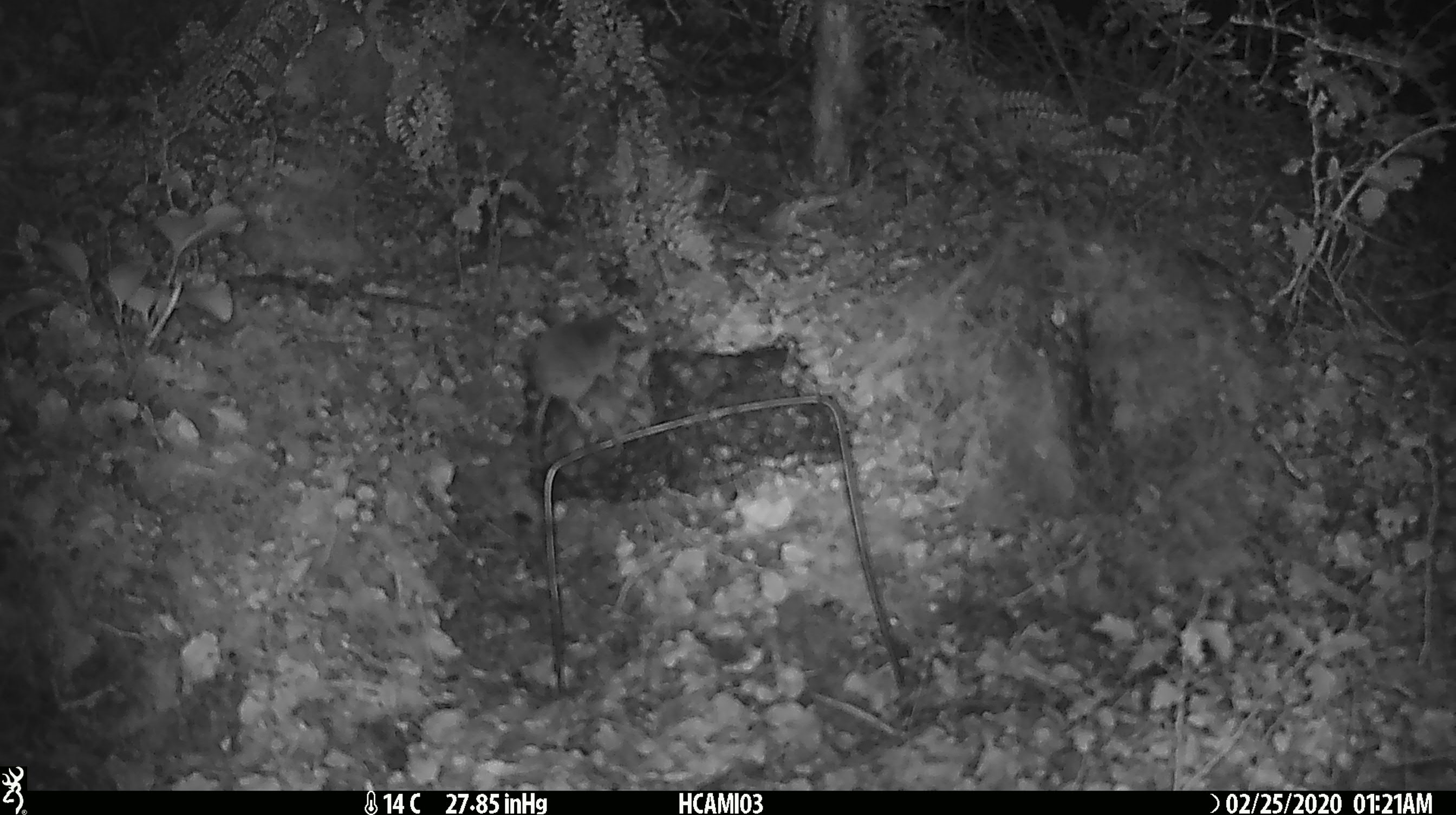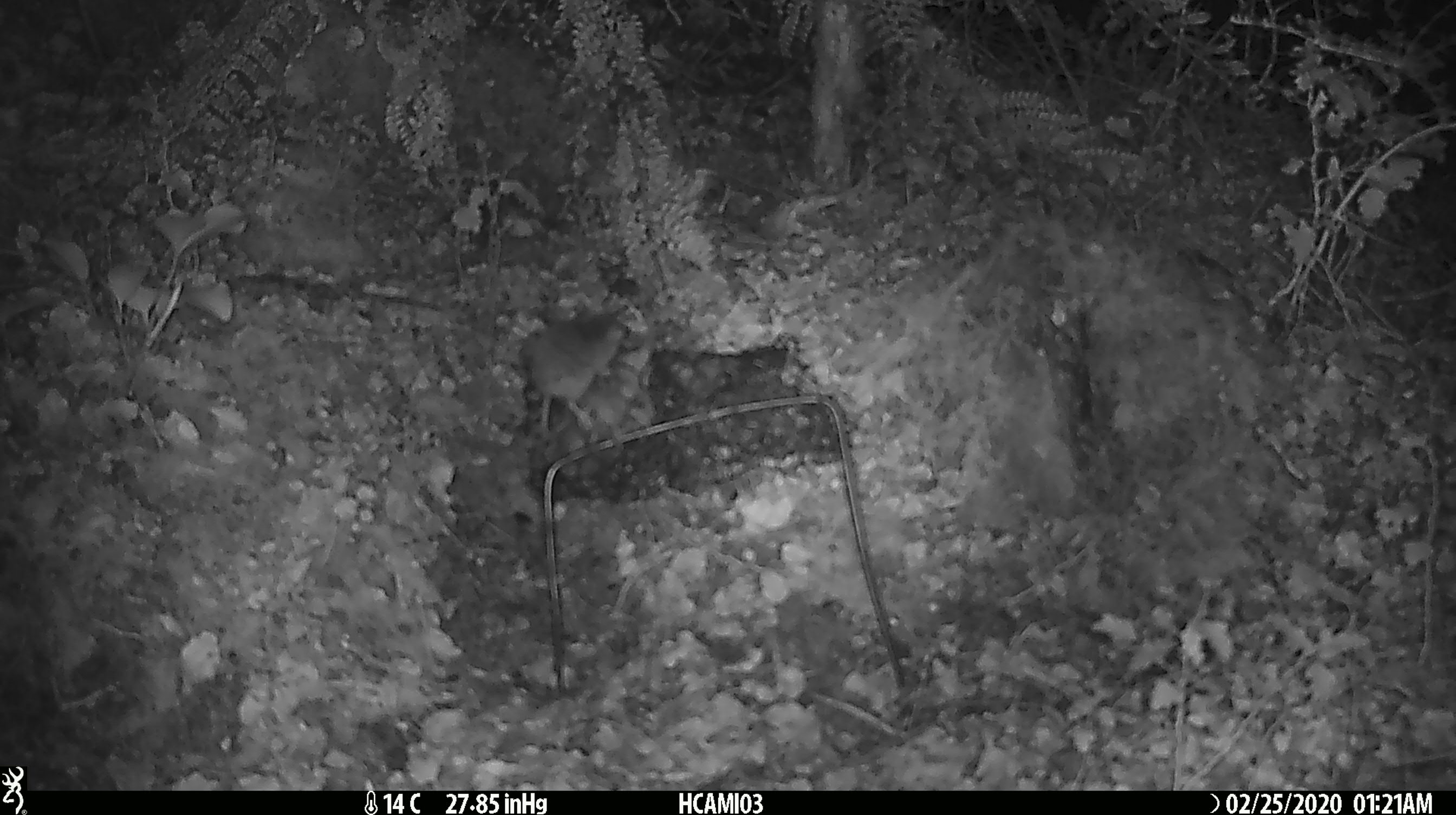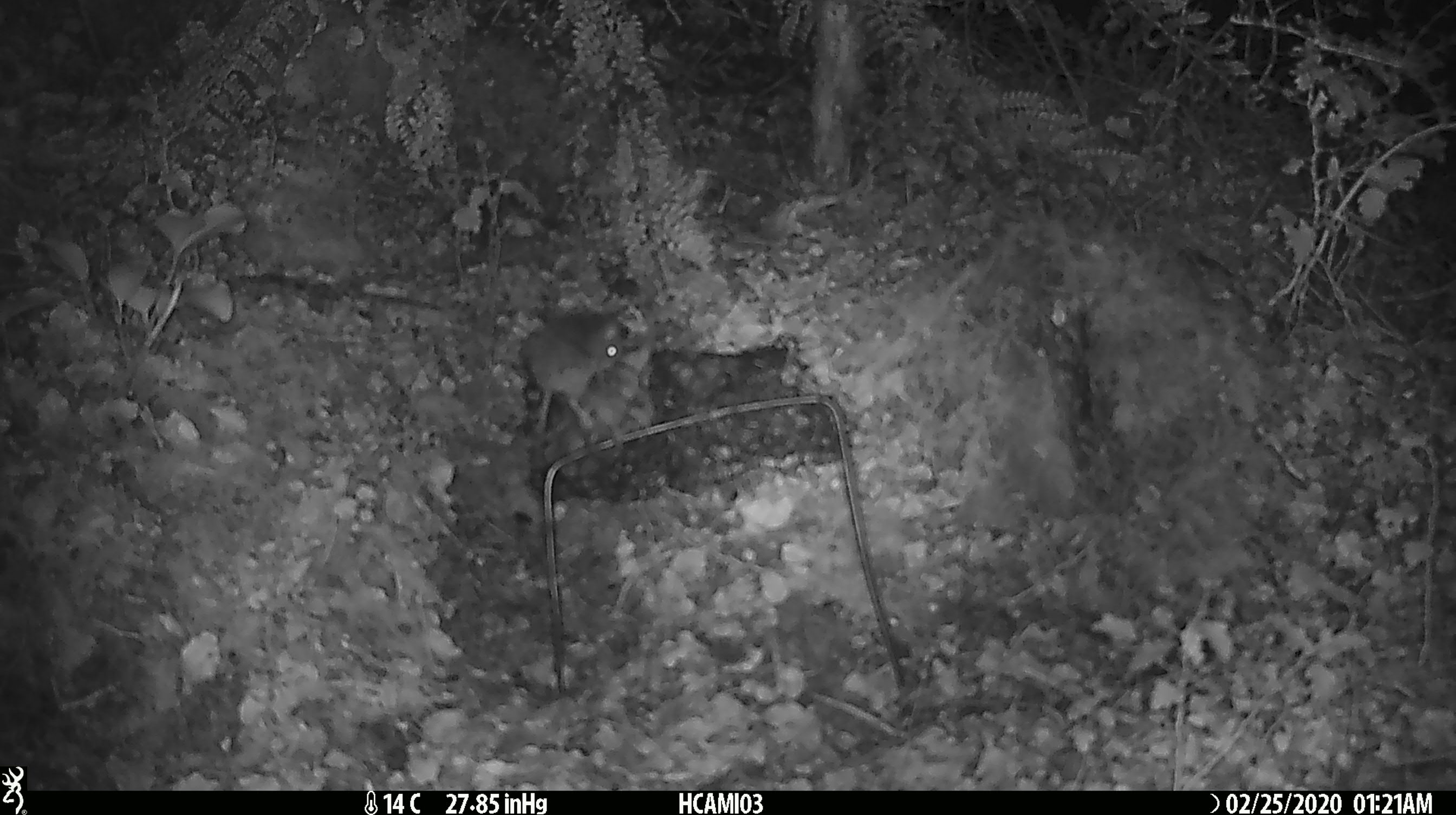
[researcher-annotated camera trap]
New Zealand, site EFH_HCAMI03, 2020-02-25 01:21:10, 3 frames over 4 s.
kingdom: Animalia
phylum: Chordata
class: Mammalia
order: Rodentia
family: Muridae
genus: Mus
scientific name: Mus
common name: mouse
Mouse (Mus).